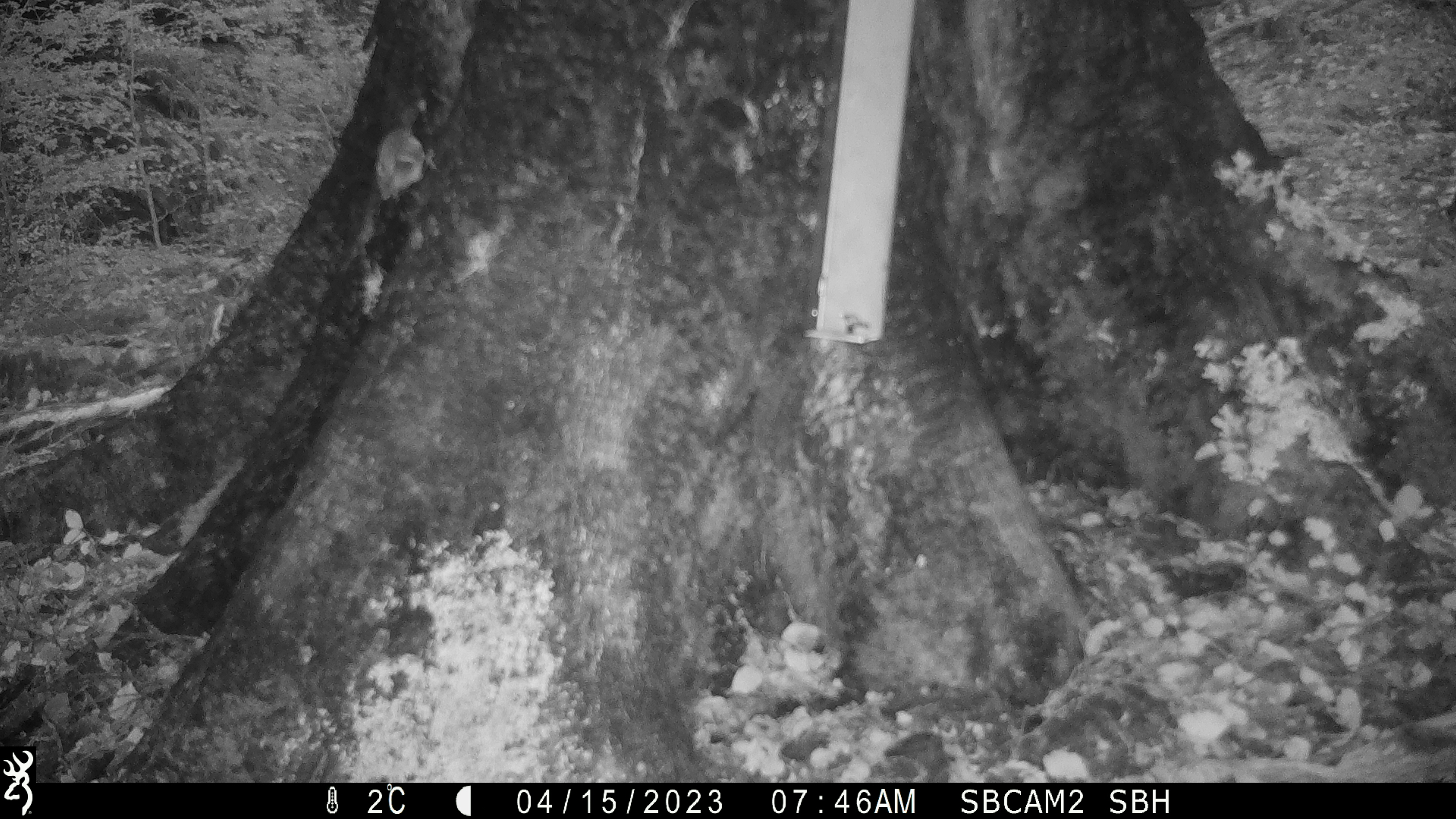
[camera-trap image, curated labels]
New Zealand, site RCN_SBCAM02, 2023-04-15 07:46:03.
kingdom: Animalia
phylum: Chordata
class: Aves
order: Passeriformes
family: Acanthisittidae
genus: Acanthisitta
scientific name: Acanthisitta chloris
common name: rifleman